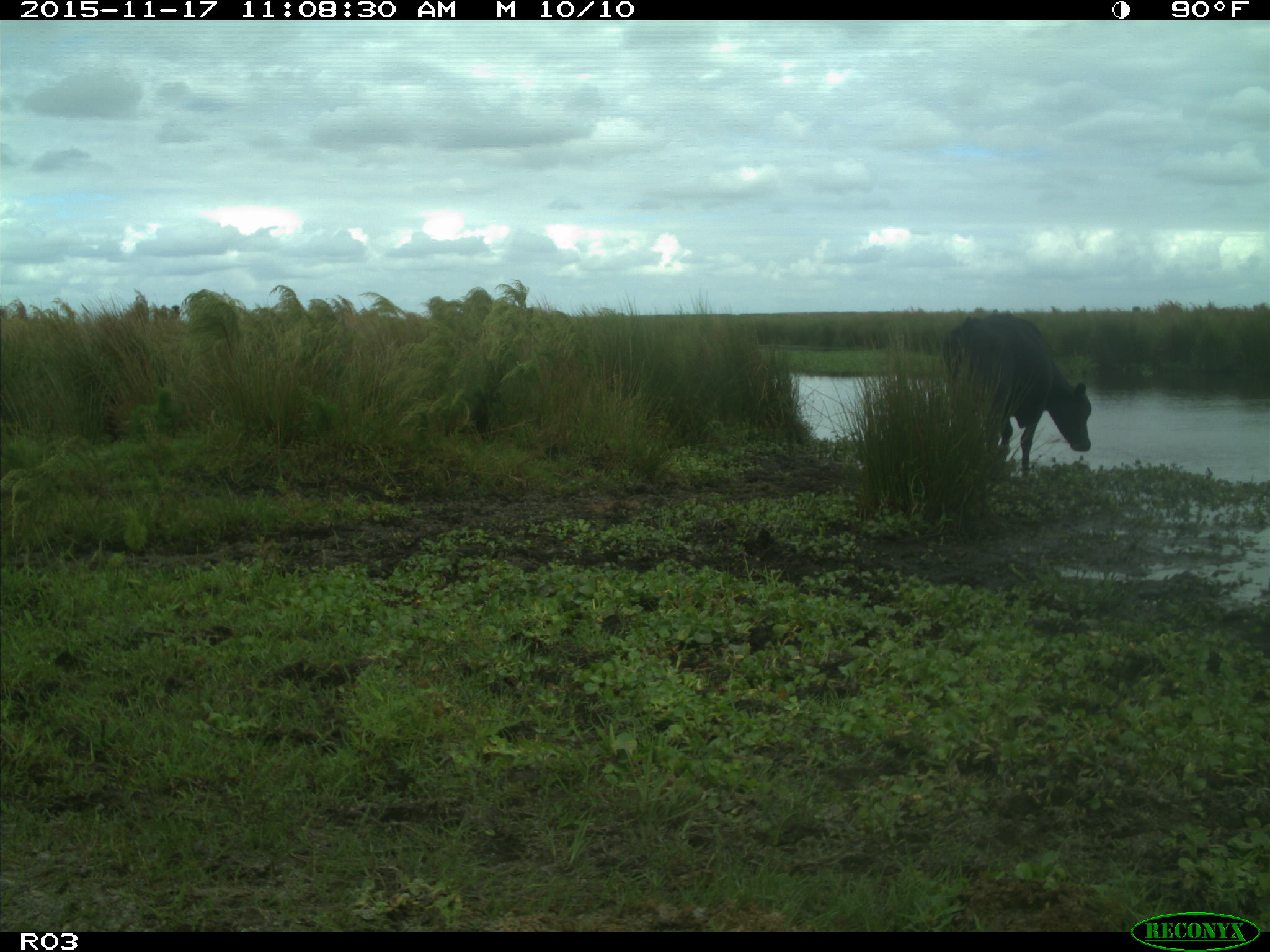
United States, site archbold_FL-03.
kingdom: Animalia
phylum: Chordata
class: Mammalia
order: Artiodactyla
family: Bovidae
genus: Bos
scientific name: Bos taurus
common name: domestic cow